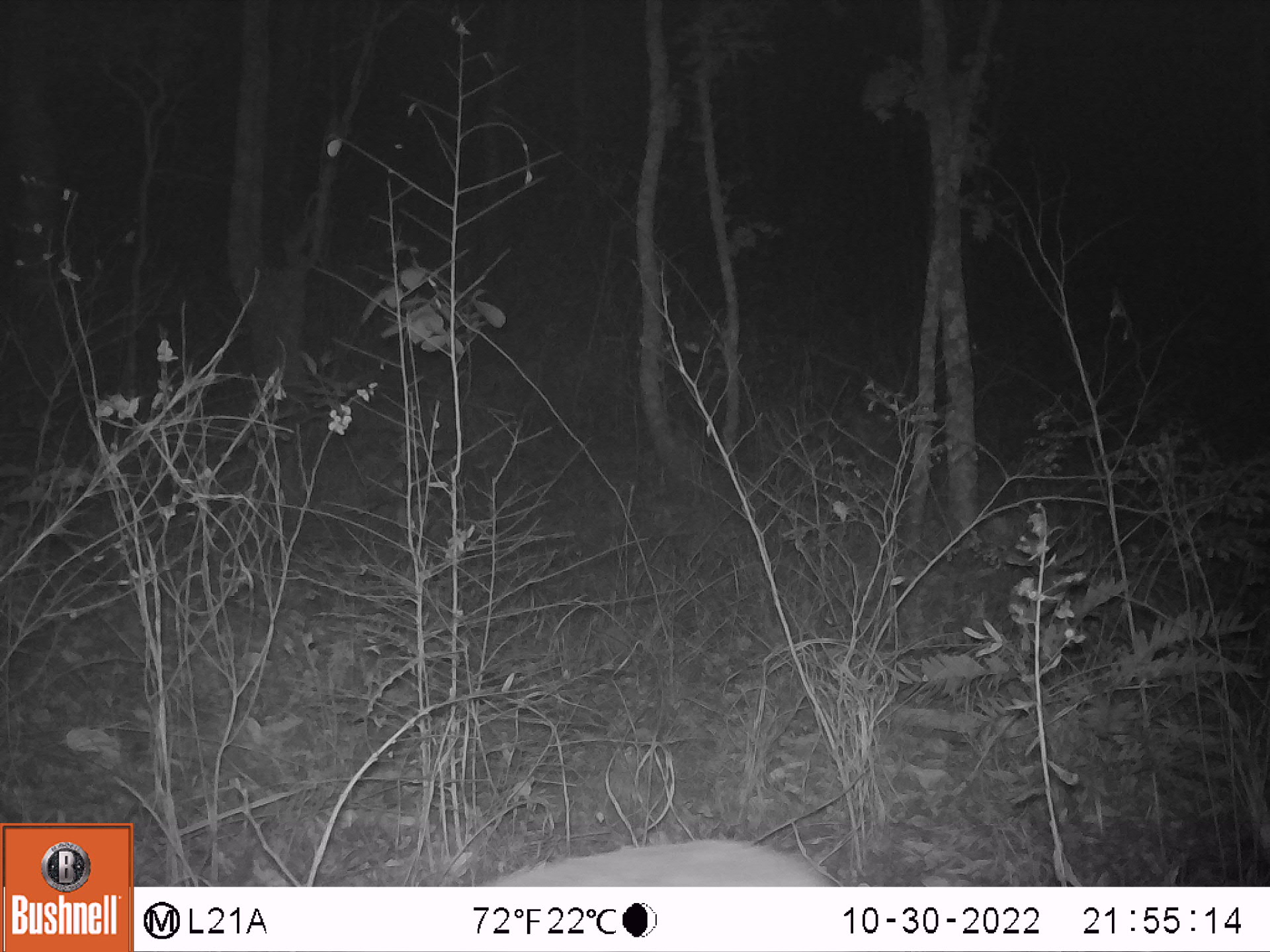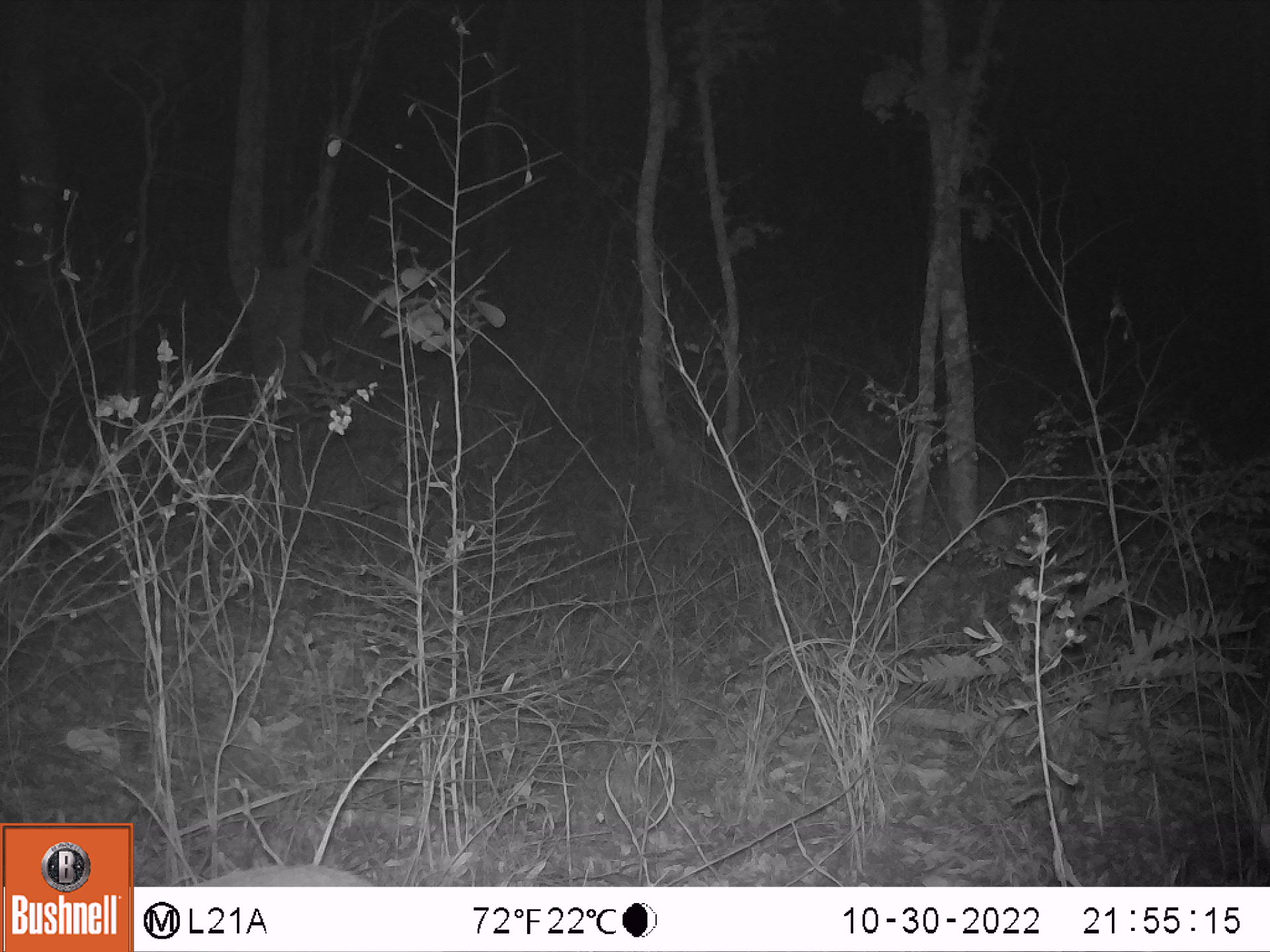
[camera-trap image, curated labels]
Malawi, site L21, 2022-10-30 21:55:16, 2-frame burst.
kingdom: Animalia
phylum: Chordata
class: Mammalia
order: Artiodactyla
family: Bovidae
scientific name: Antilopinae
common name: small antelope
Small antelope (Antilopinae), count 1.